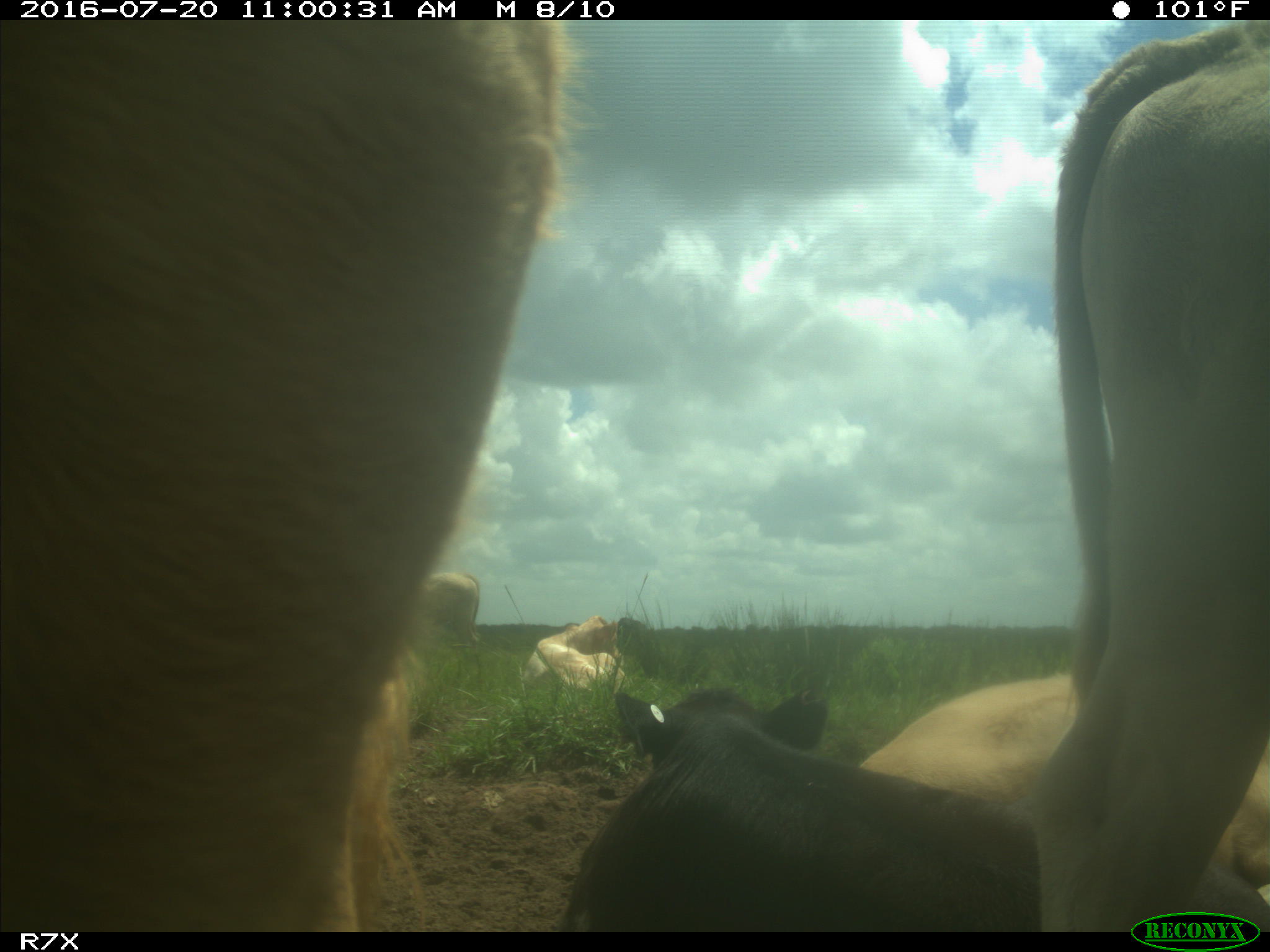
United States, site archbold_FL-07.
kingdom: Animalia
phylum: Chordata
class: Mammalia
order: Artiodactyla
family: Bovidae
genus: Bos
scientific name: Bos taurus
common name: domestic cow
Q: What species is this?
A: Bos taurus (domestic cow).